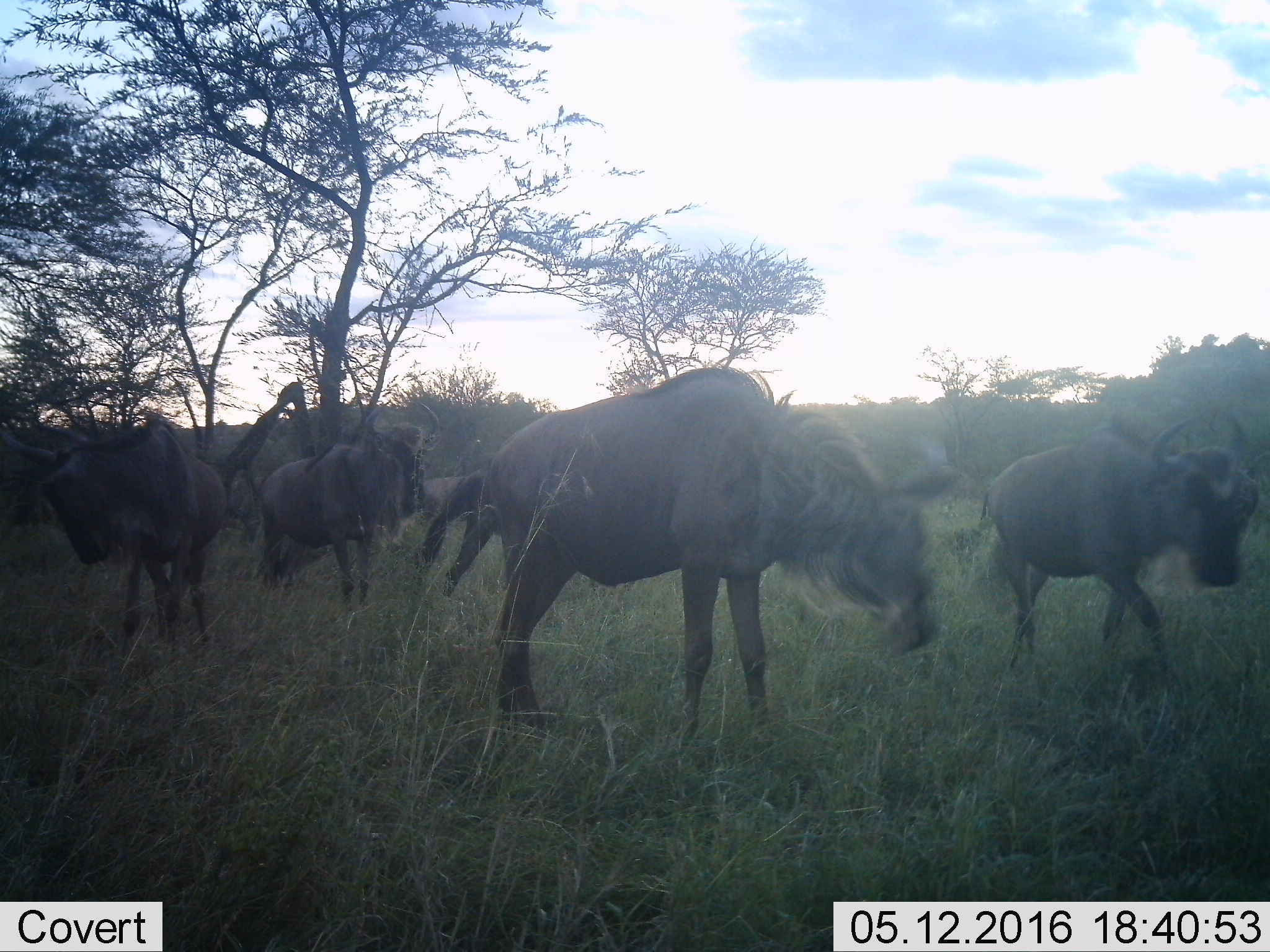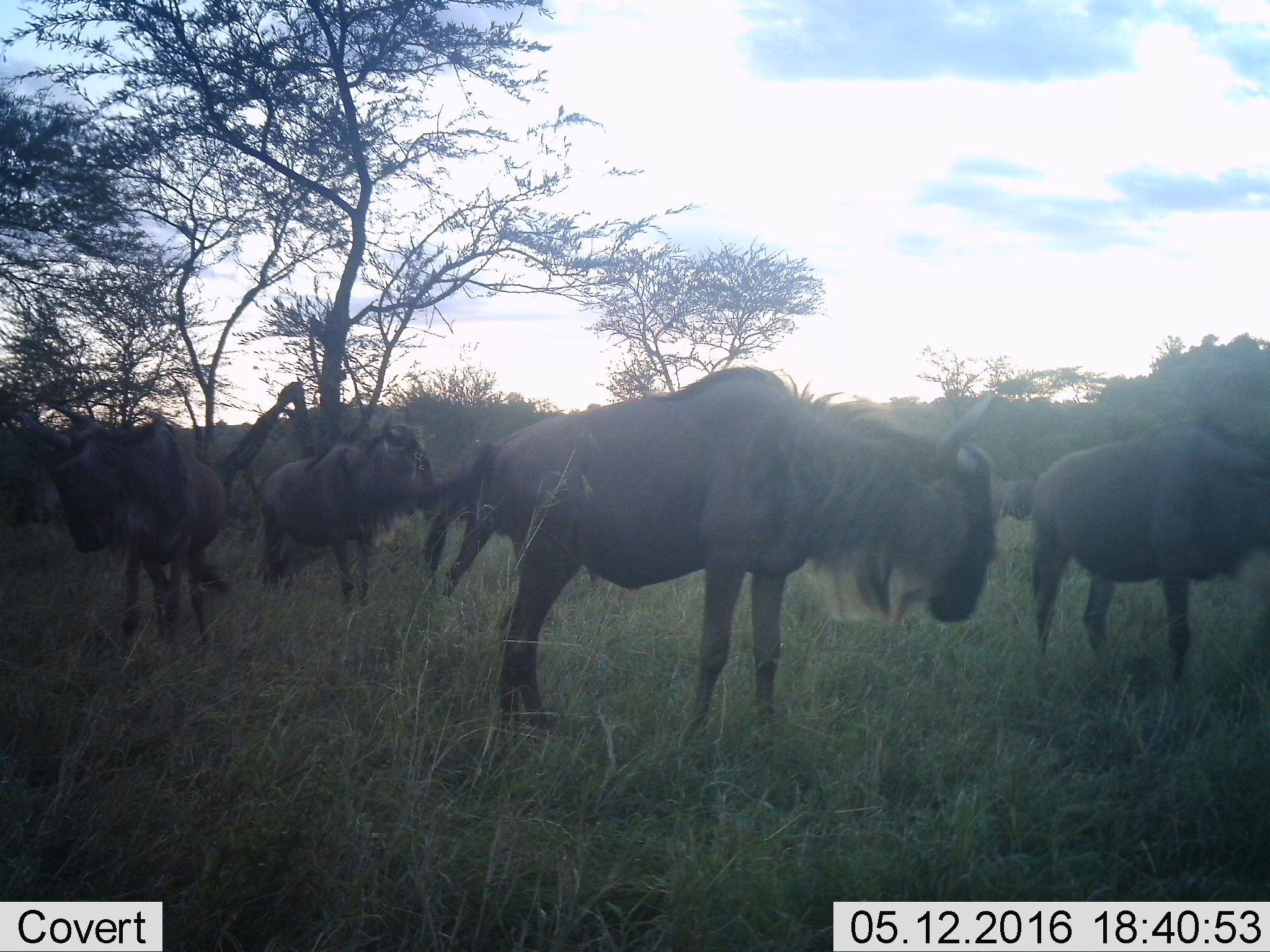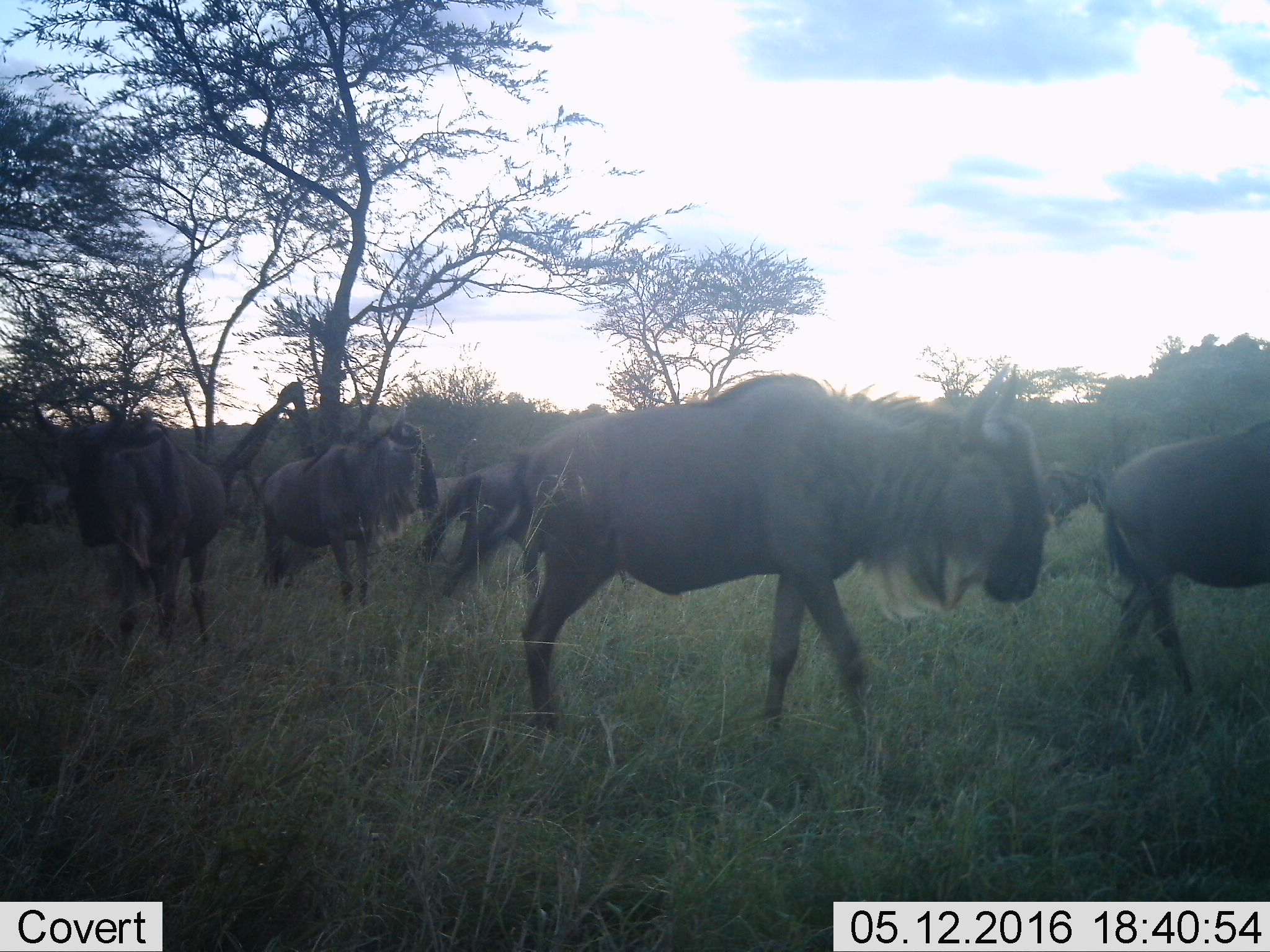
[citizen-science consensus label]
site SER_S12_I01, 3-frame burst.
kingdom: Animalia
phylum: Chordata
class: Mammalia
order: Artiodactyla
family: Bovidae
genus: Connochaetes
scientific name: Connochaetes taurinus taurinus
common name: blue wildebeest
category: wildebeestblue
Wildebeestblue (blue wildebeest) (Connochaetes taurinus taurinus), count 7. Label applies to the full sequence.